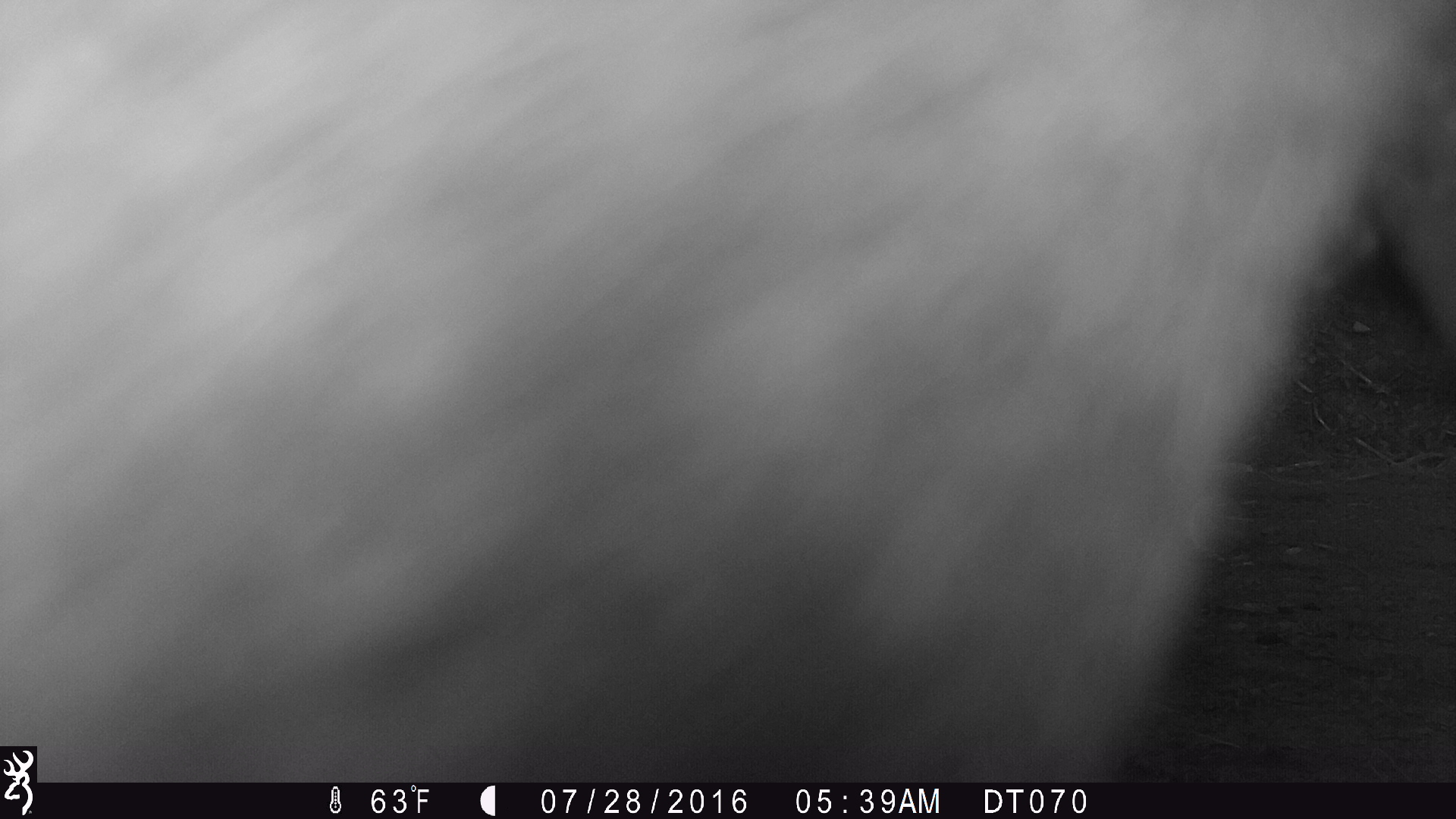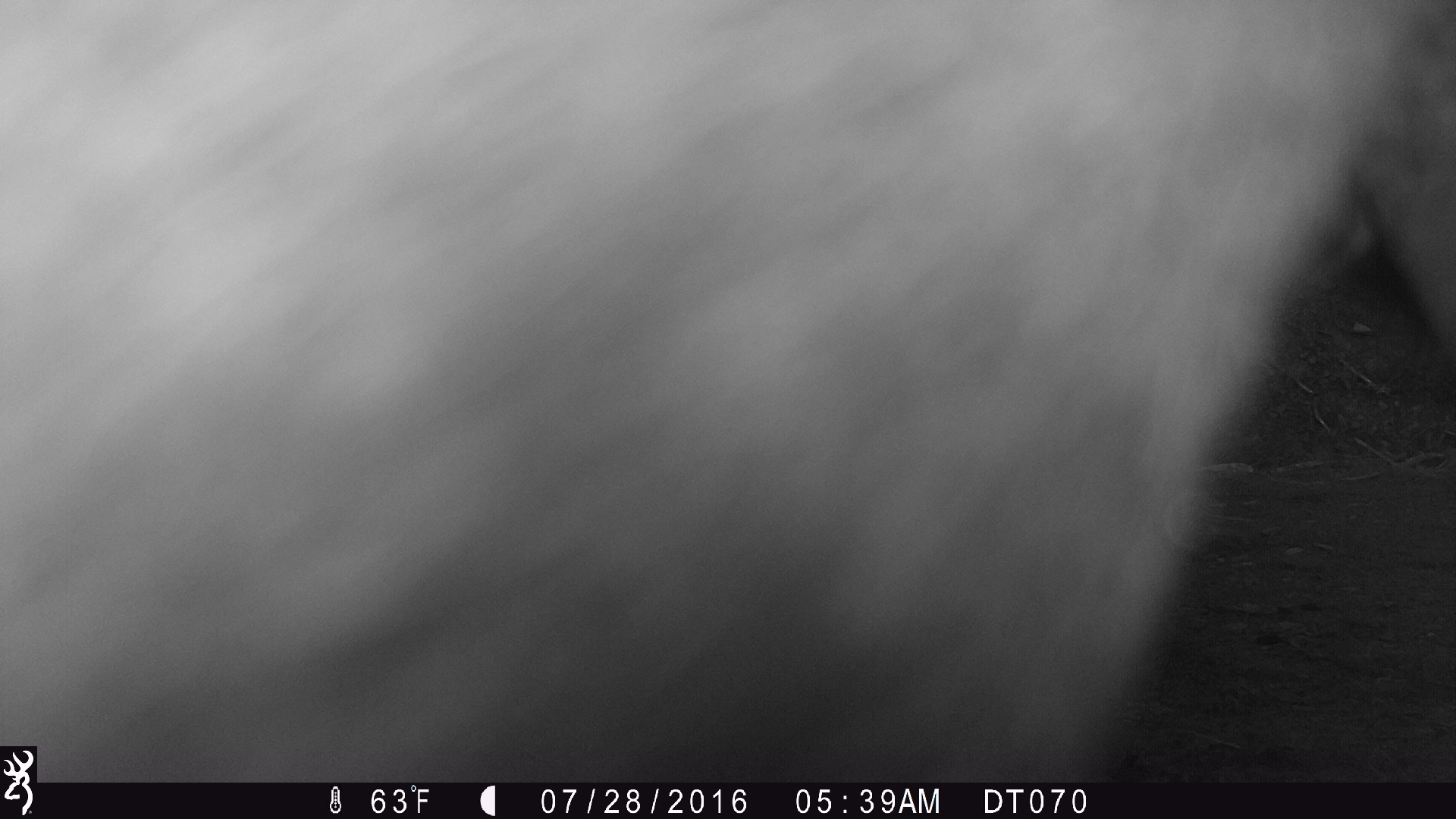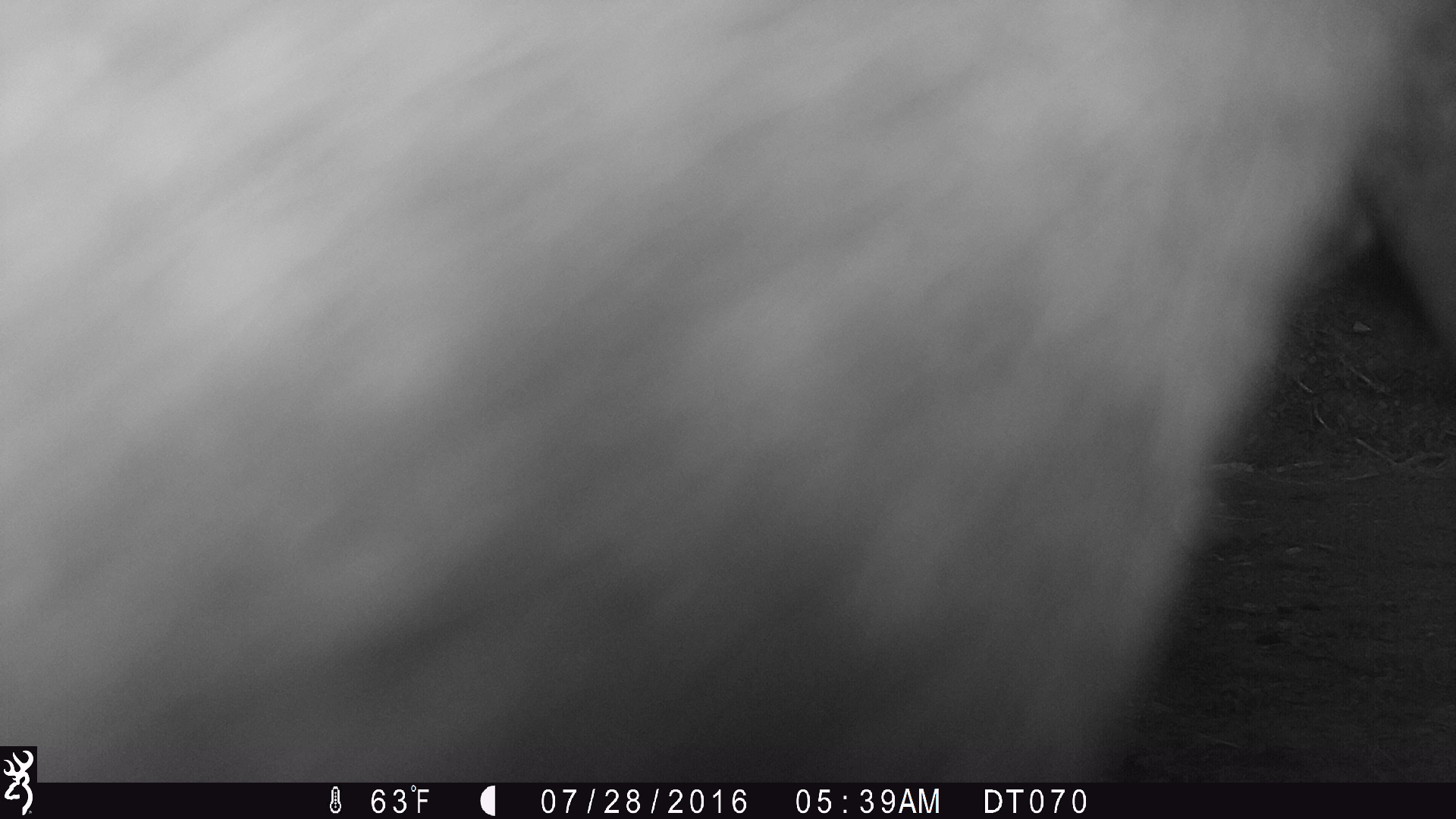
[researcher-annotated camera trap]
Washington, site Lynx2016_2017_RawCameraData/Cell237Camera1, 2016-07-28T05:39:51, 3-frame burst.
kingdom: Animalia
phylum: Chordata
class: Mammalia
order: Artiodactyla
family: Bovidae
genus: Bos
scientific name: Bos taurus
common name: domestic cattle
Domestic cattle (Bos taurus). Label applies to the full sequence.